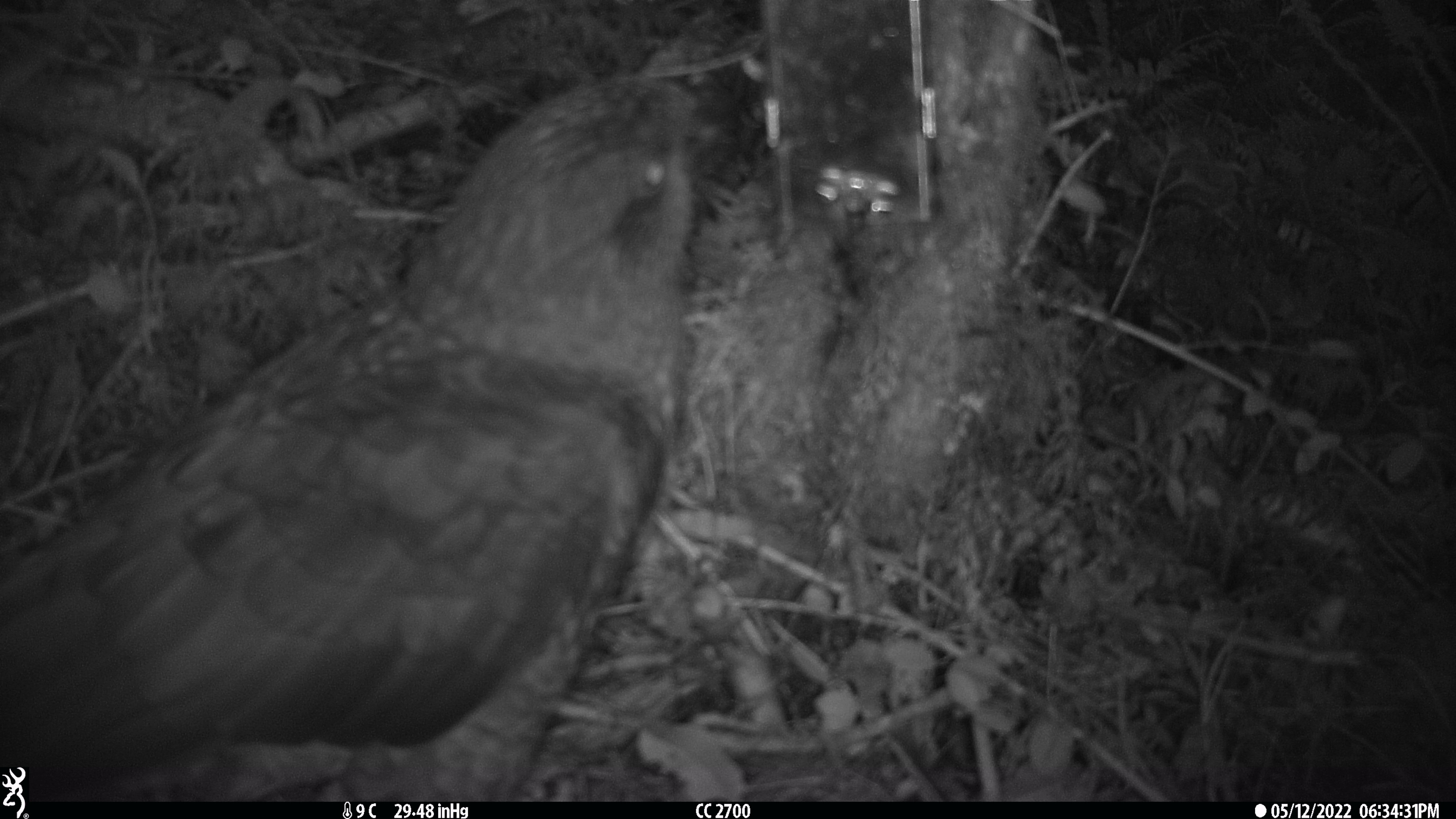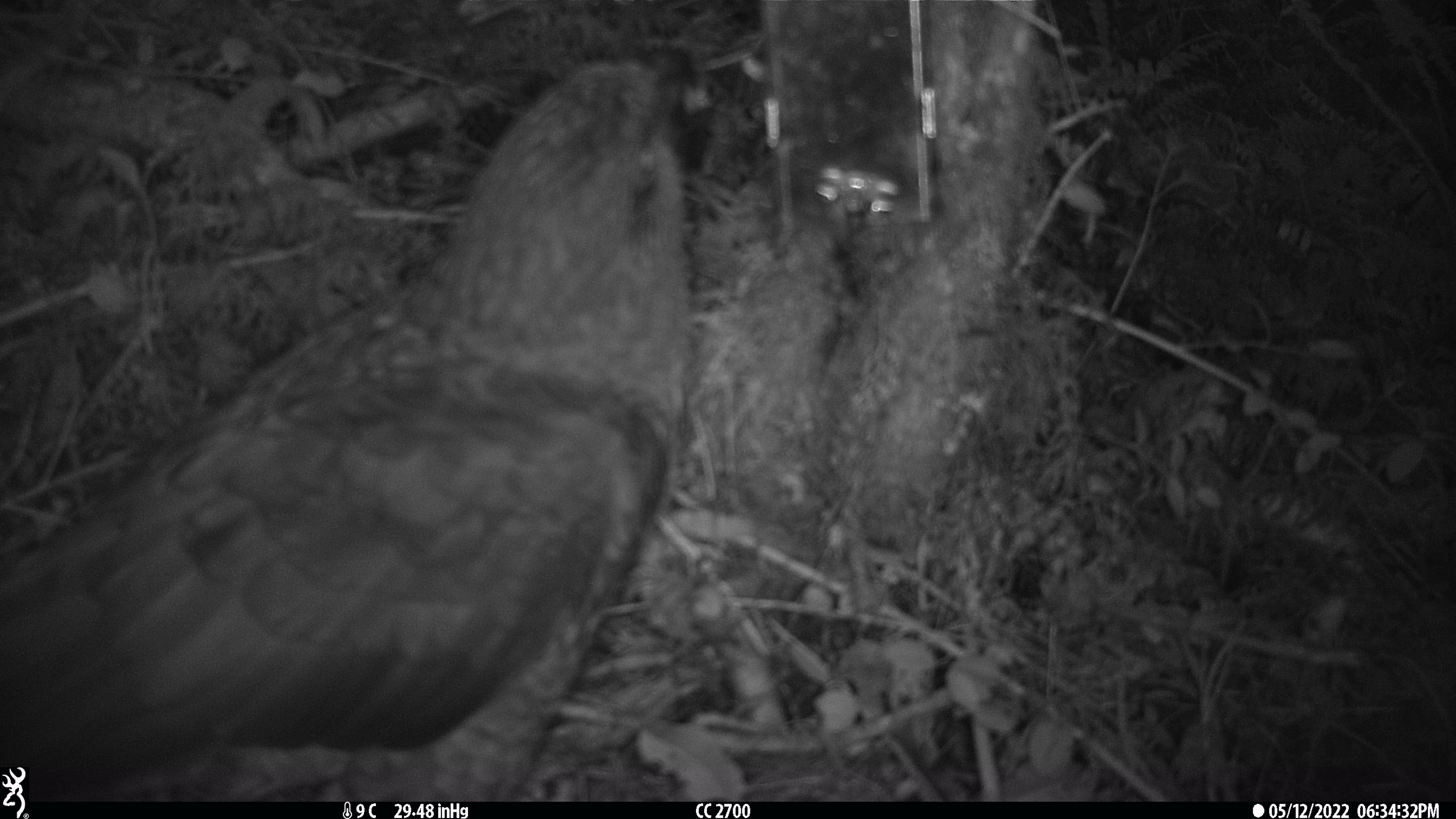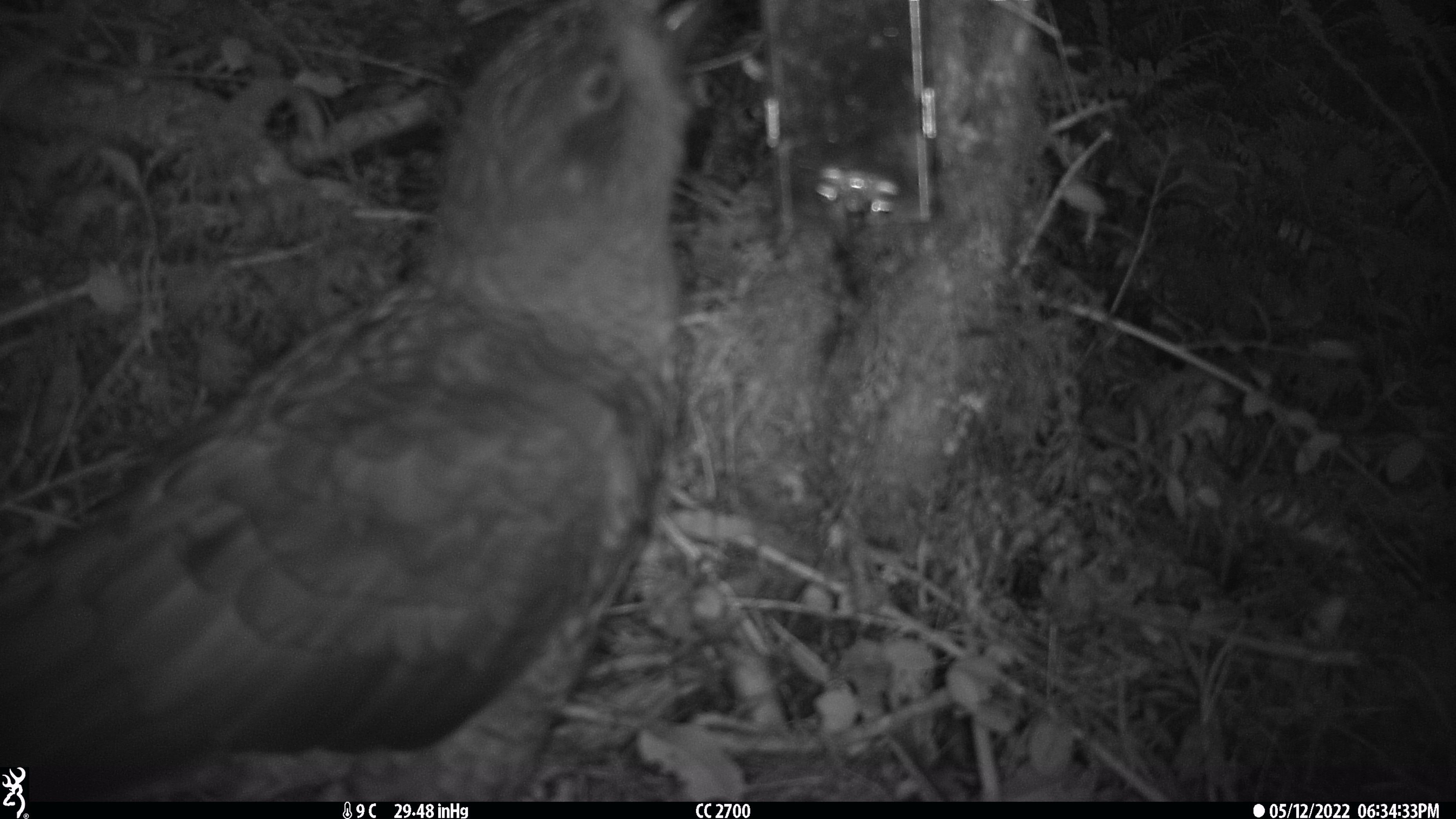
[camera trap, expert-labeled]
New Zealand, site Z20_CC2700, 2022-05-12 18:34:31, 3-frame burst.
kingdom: Animalia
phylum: Chordata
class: Aves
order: Psittaciformes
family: Strigopidae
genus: Nestor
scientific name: Nestor notabilis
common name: kea